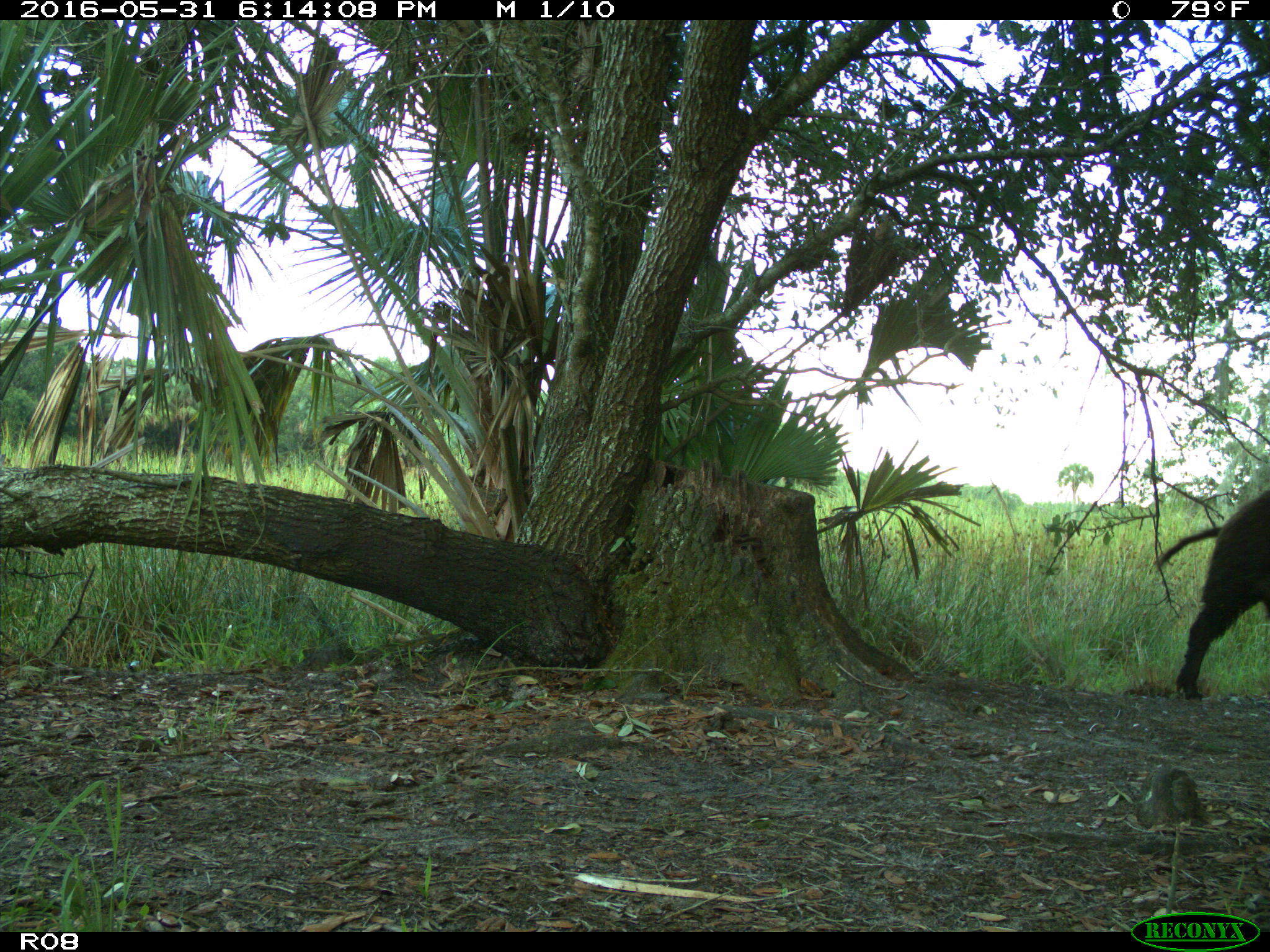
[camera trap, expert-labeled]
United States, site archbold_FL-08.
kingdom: Animalia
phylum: Chordata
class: Mammalia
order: Artiodactyla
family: Suidae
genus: Sus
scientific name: Sus scrofa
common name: wild boar